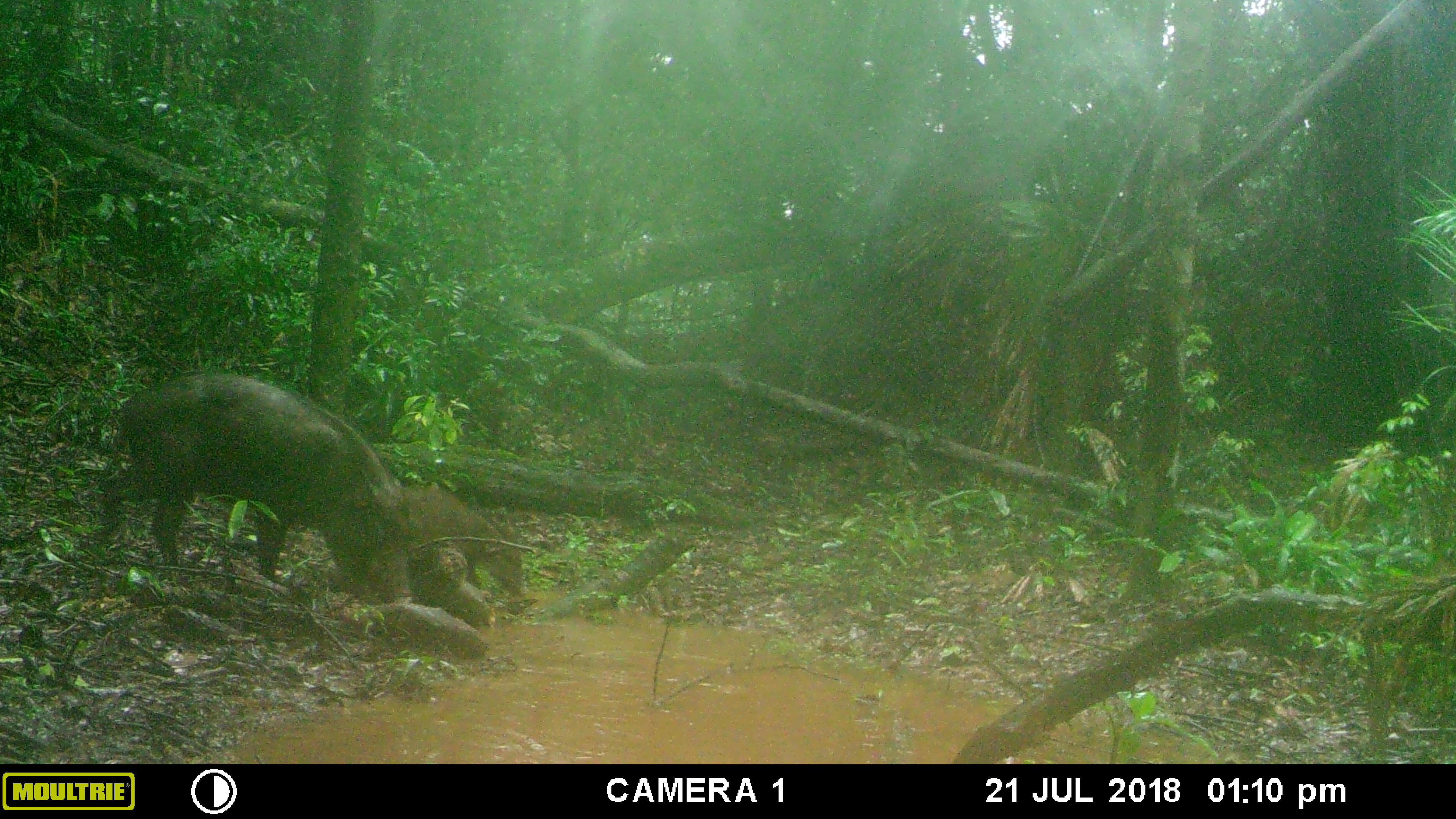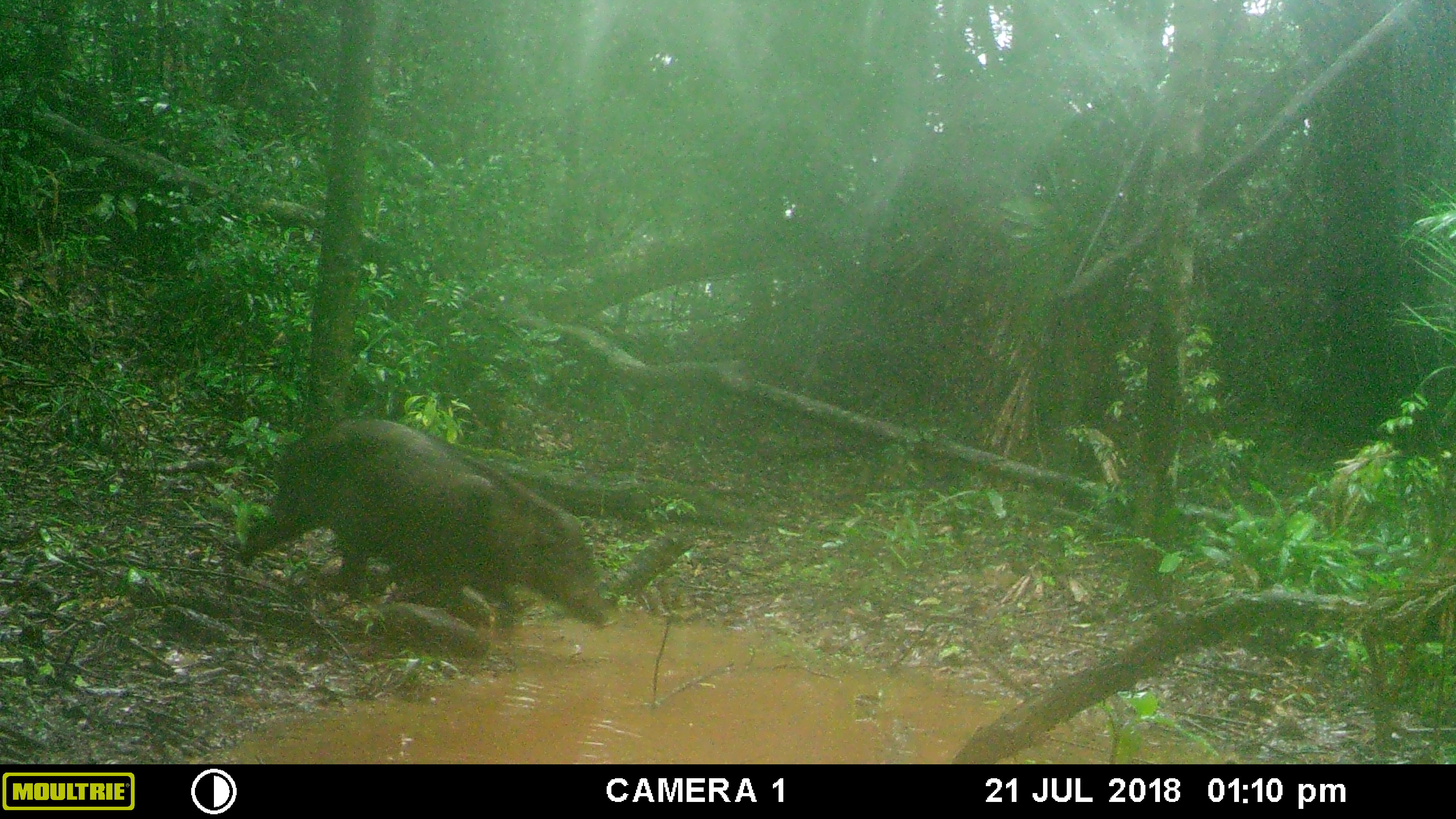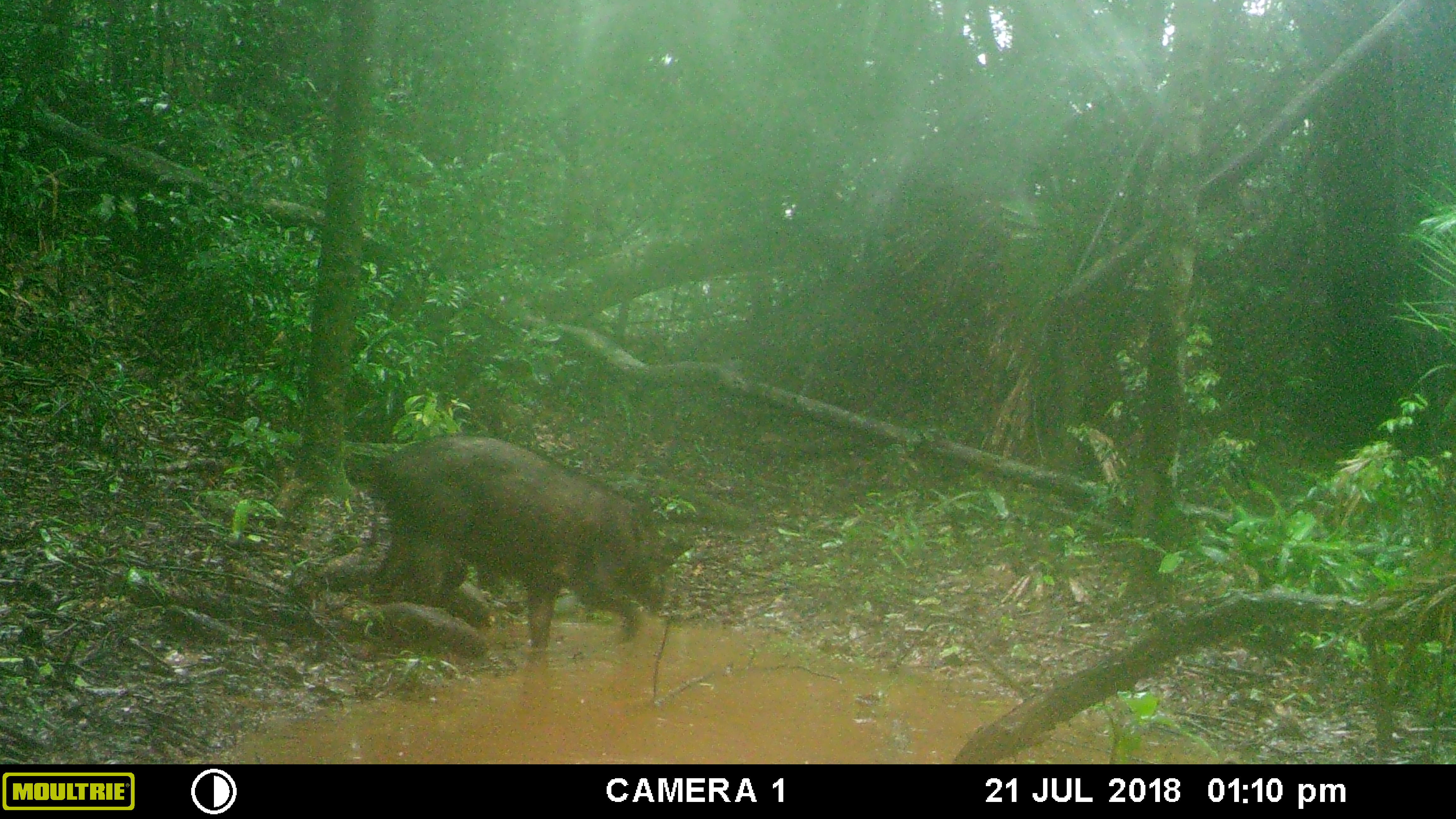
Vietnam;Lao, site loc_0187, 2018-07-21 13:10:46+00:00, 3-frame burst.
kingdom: Animalia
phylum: Chordata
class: Mammalia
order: Artiodactyla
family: Suidae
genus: Sus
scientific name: Sus scrofa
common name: eurasian wild pig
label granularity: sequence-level